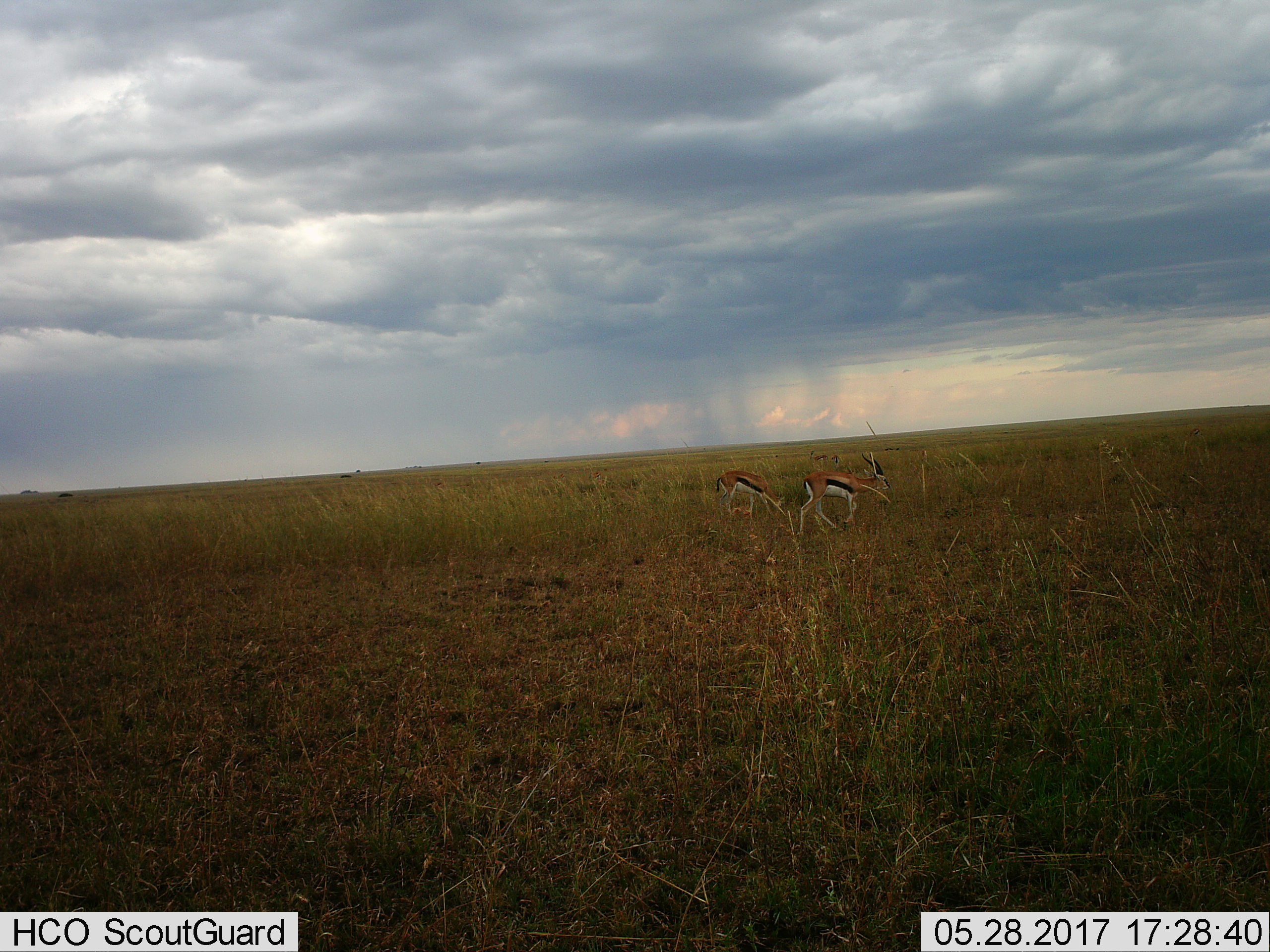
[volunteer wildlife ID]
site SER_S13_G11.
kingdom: Animalia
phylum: Chordata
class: Mammalia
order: Artiodactyla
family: Bovidae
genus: Eudorcas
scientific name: Eudorcas thomsonii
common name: thomson's gazelle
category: gazellethomsons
Gazellethomsons (thomson's gazelle) (Eudorcas thomsonii), count 4. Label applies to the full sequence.